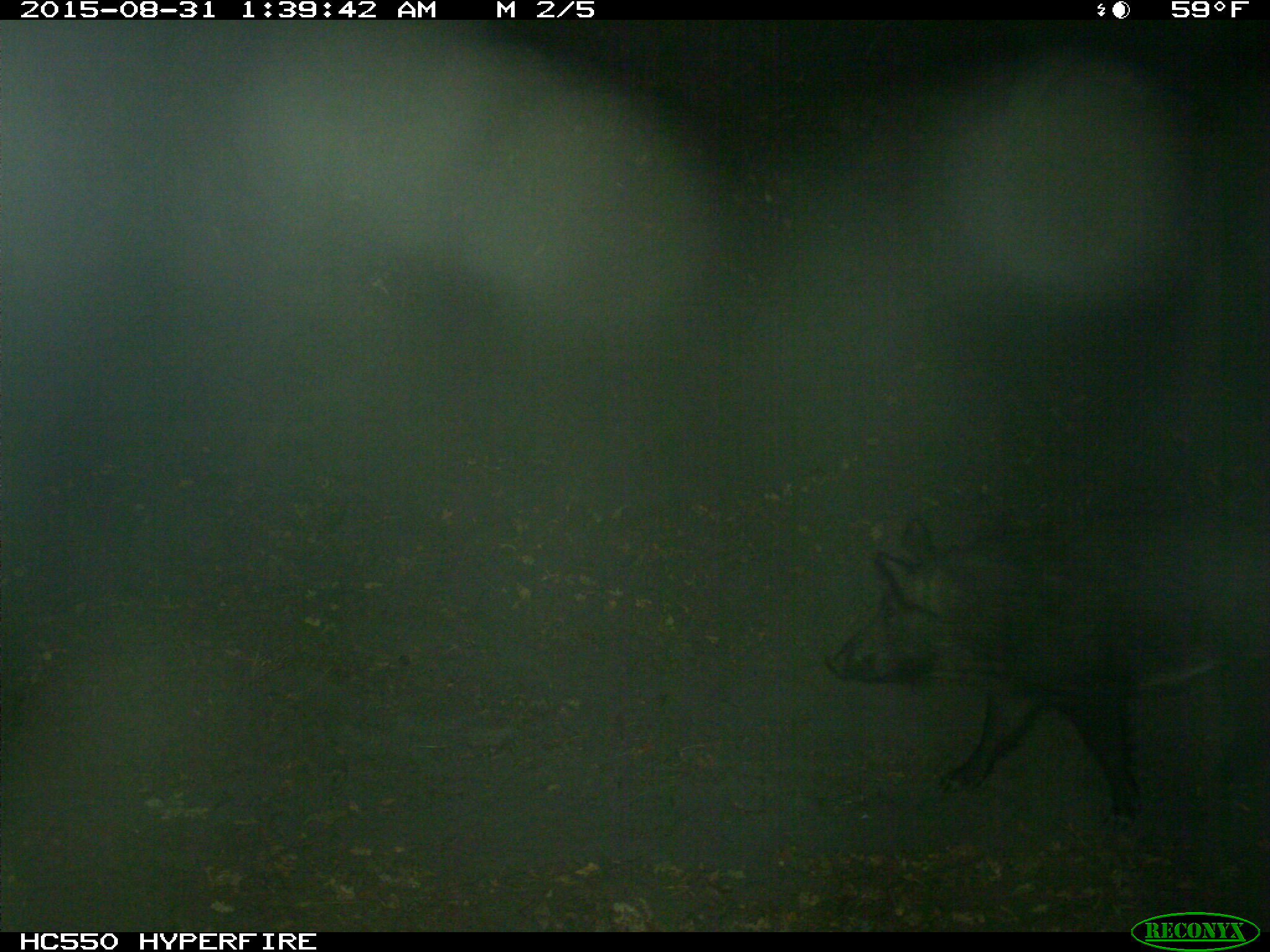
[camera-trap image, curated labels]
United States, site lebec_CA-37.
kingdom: Animalia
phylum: Chordata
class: Mammalia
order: Artiodactyla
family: Suidae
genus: Sus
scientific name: Sus scrofa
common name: wild boar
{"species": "Sus scrofa (wild boar)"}